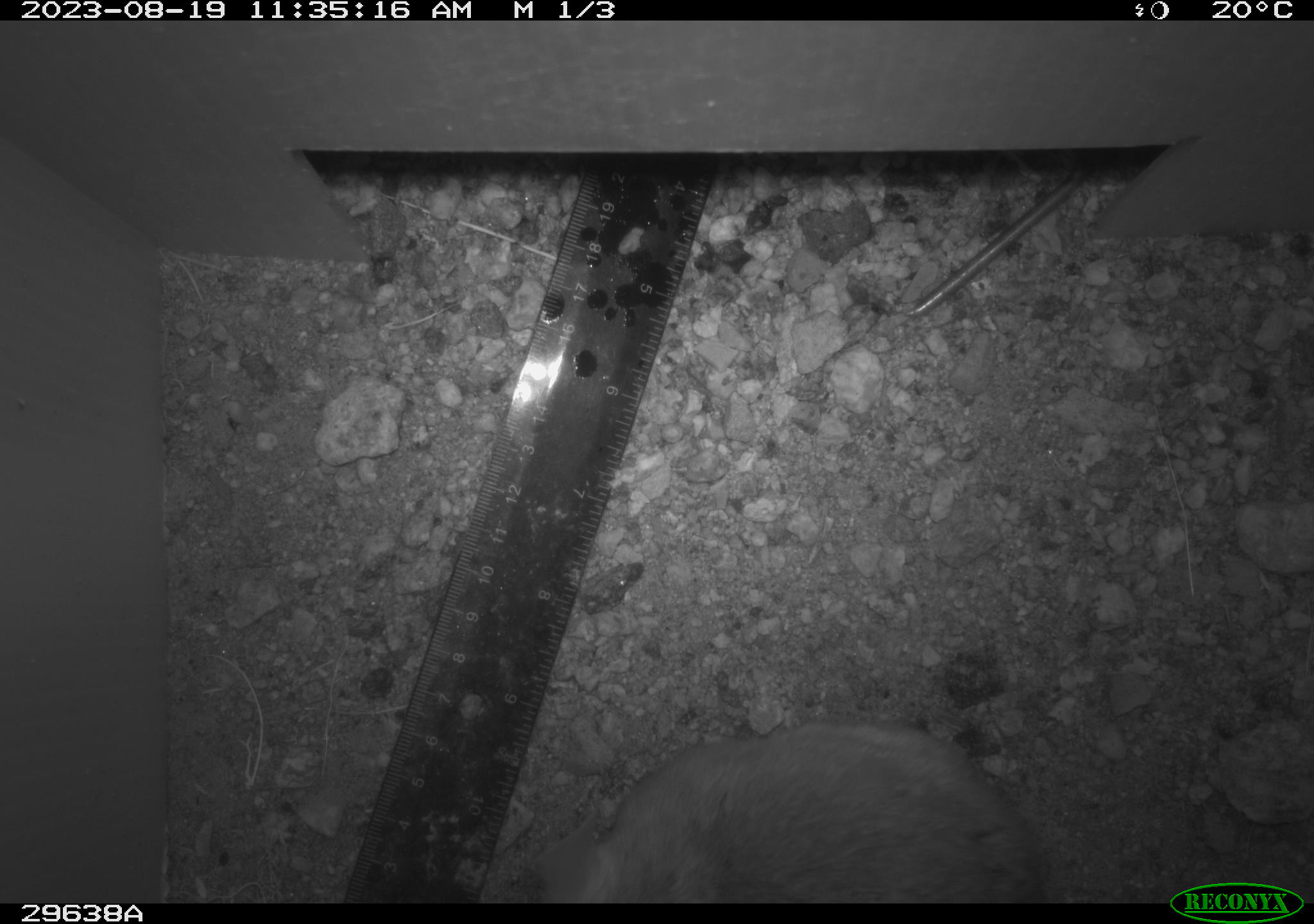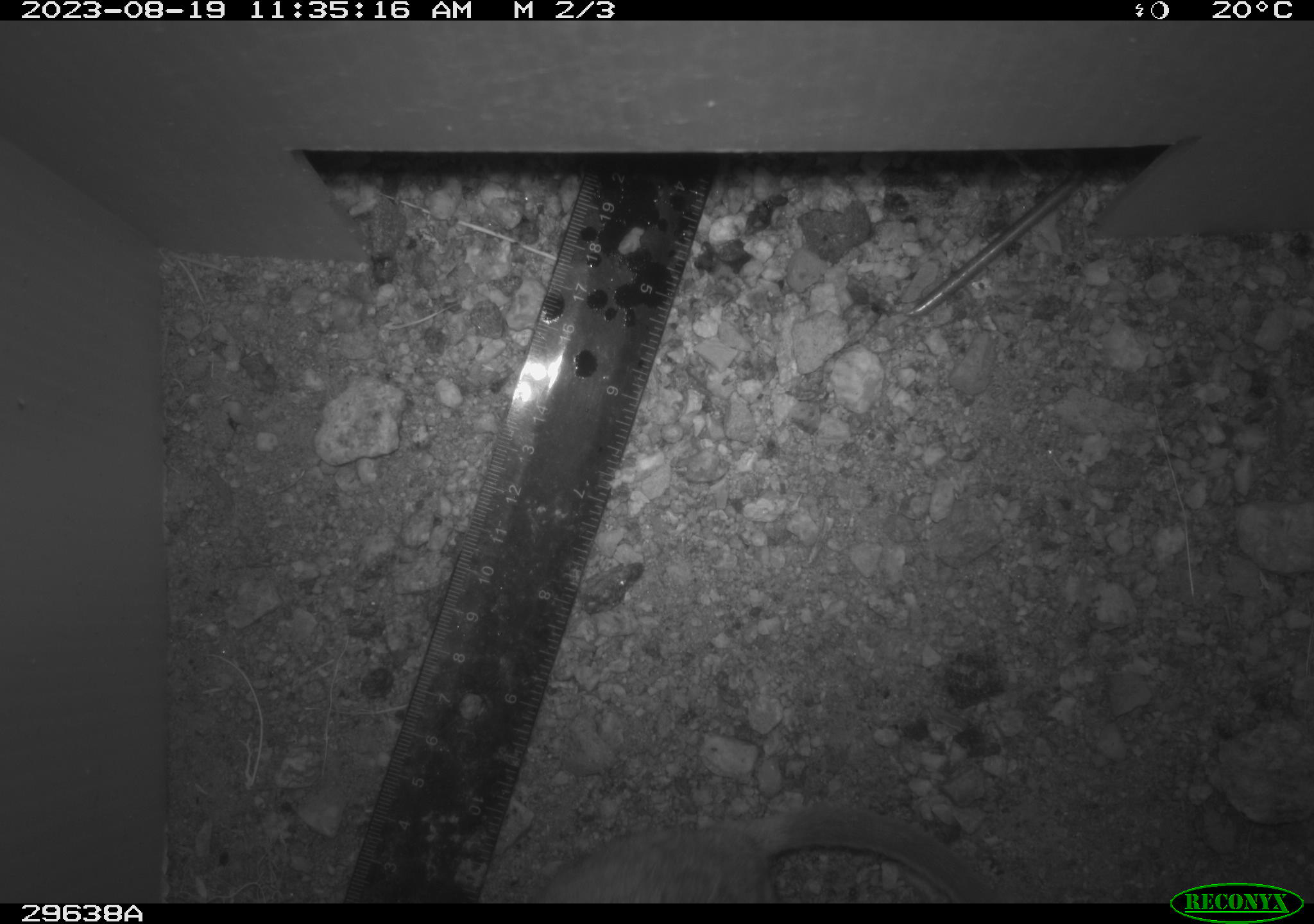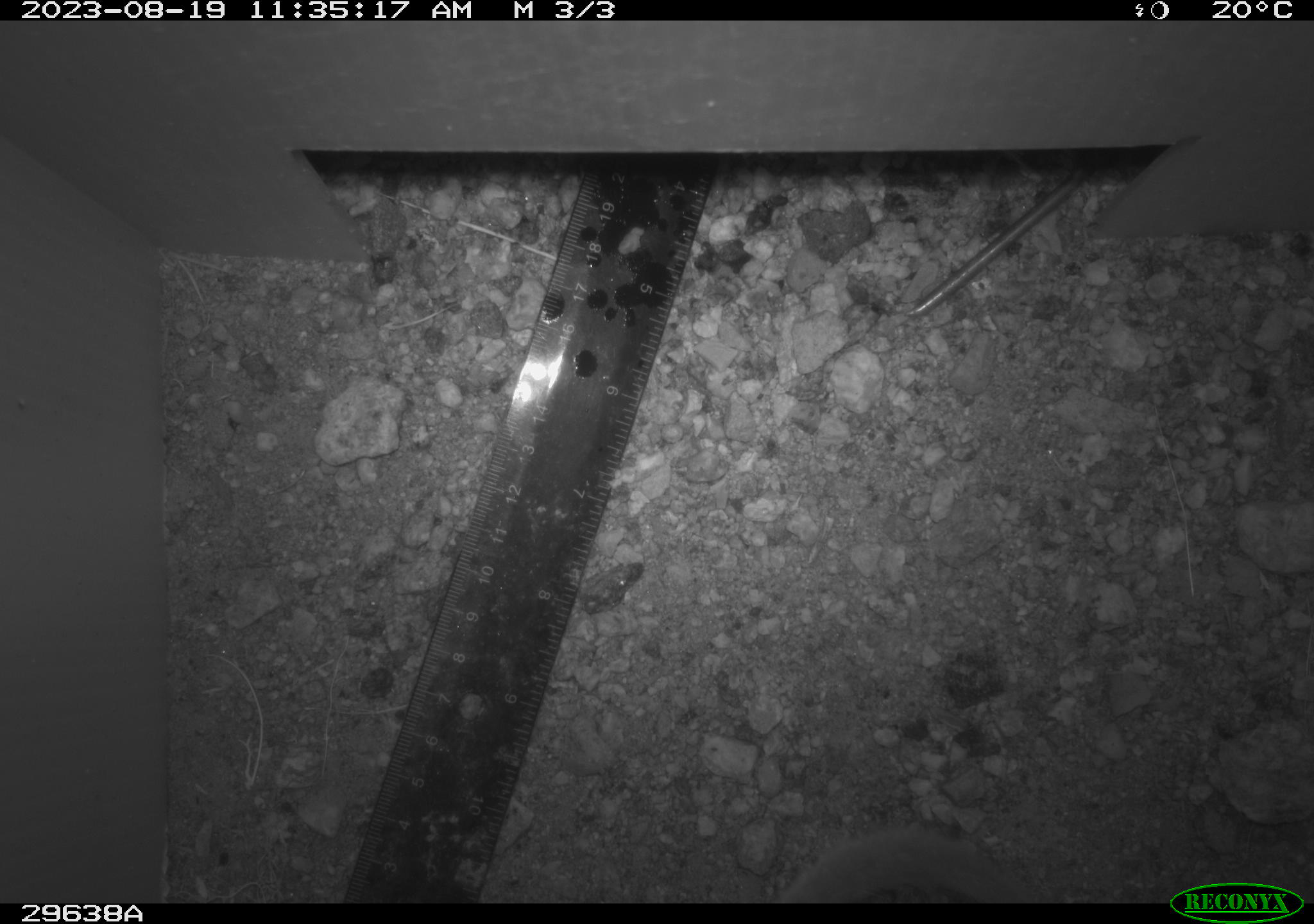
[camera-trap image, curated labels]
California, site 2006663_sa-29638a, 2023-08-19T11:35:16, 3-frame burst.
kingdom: Animalia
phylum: Chordata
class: Mammalia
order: Rodentia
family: Cricetidae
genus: Neotoma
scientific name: Neotoma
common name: pack rat or woodrat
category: neotoma species